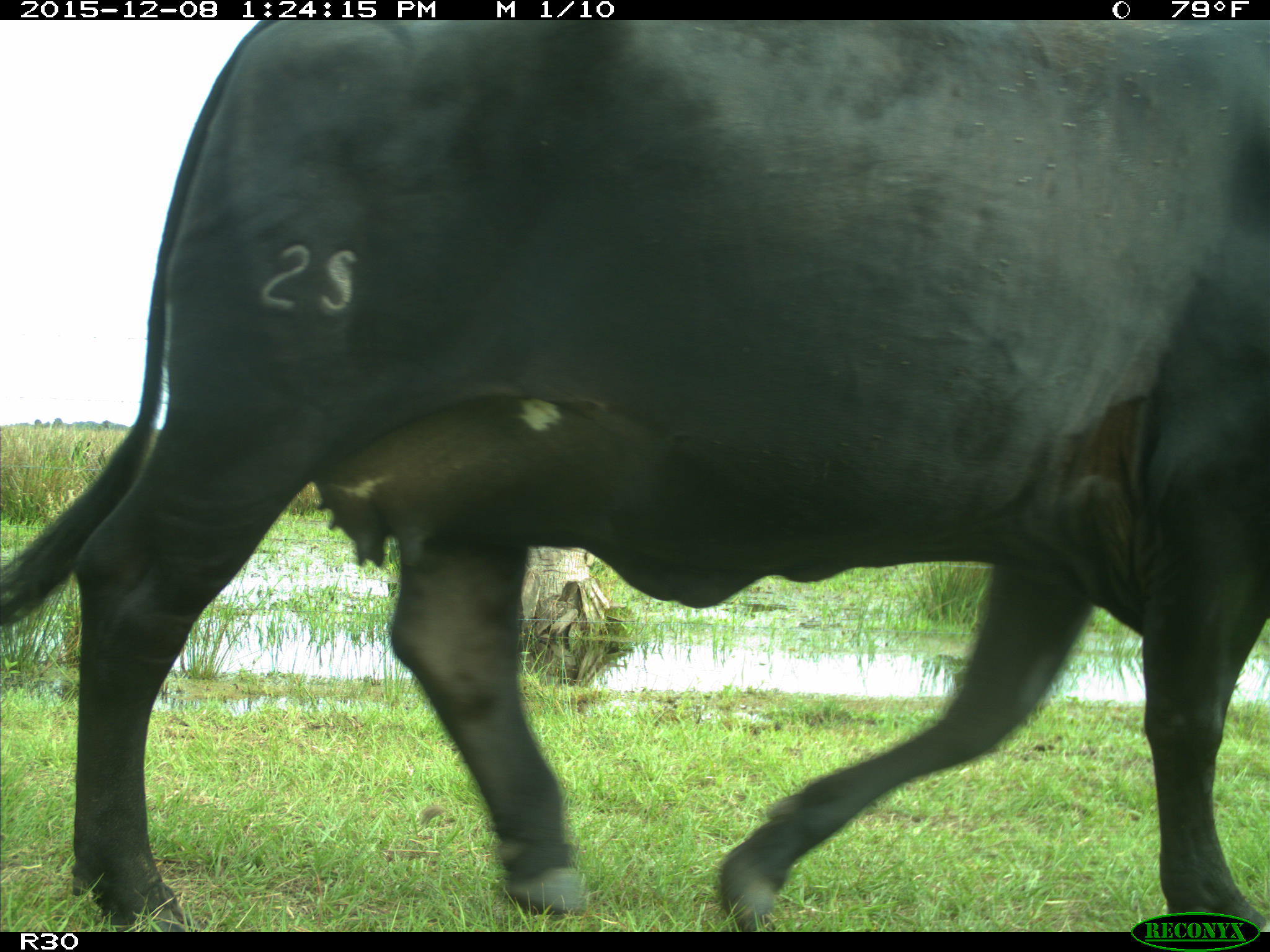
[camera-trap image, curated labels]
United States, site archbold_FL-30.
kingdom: Animalia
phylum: Chordata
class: Mammalia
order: Artiodactyla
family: Bovidae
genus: Bos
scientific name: Bos taurus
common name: domestic cow